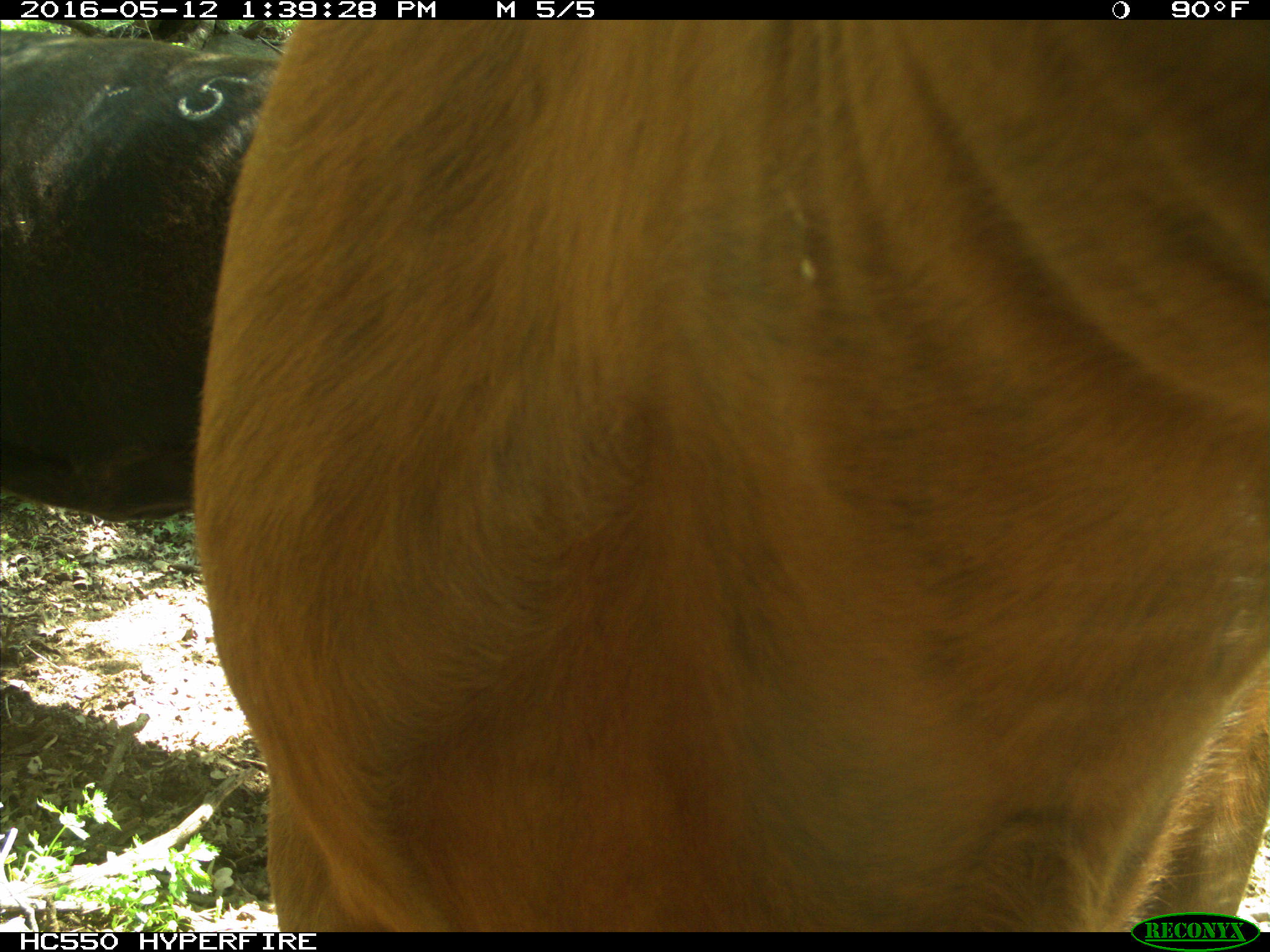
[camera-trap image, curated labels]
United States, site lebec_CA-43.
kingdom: Animalia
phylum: Chordata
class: Mammalia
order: Artiodactyla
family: Bovidae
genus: Bos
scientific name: Bos taurus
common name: domestic cow